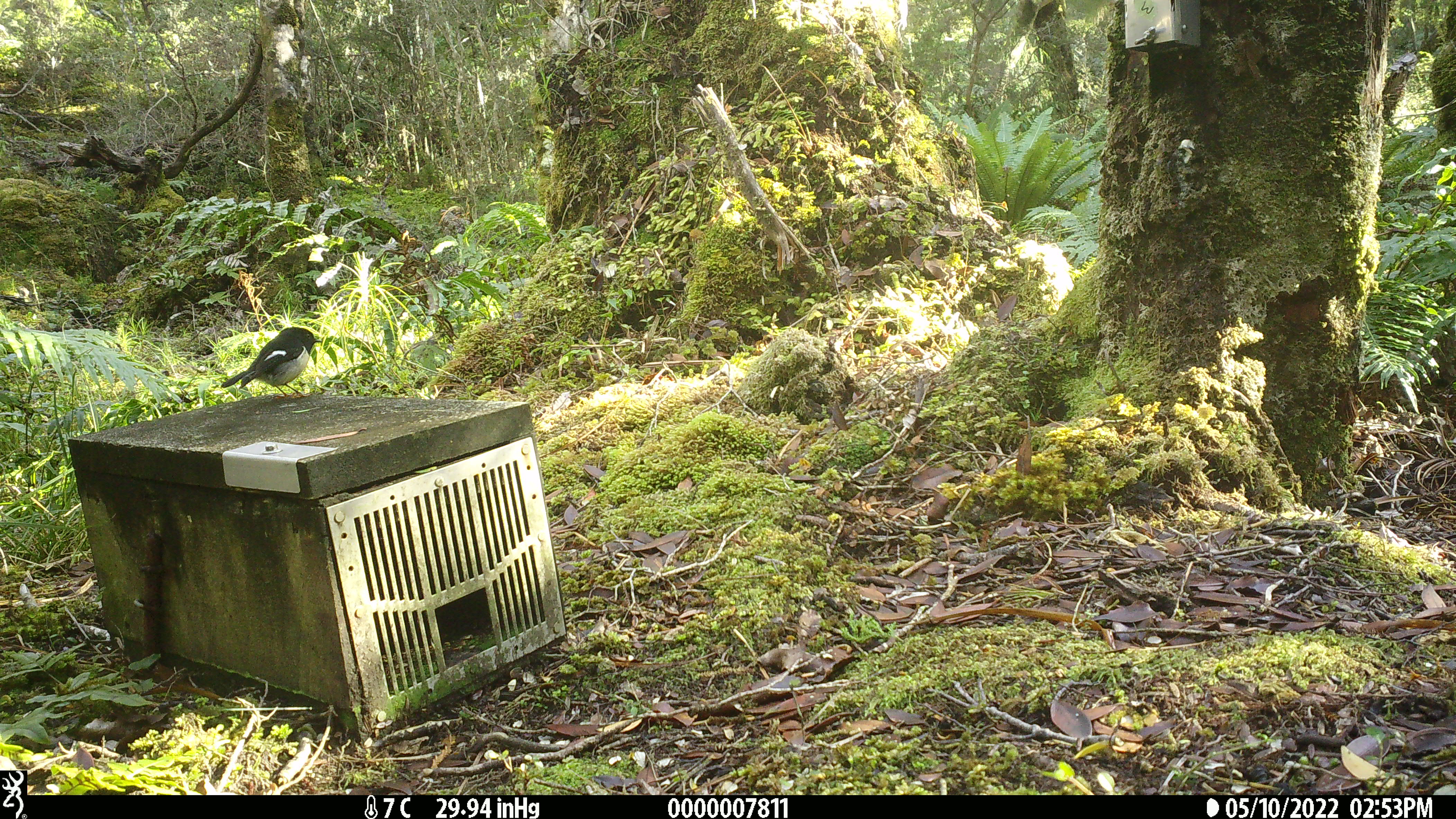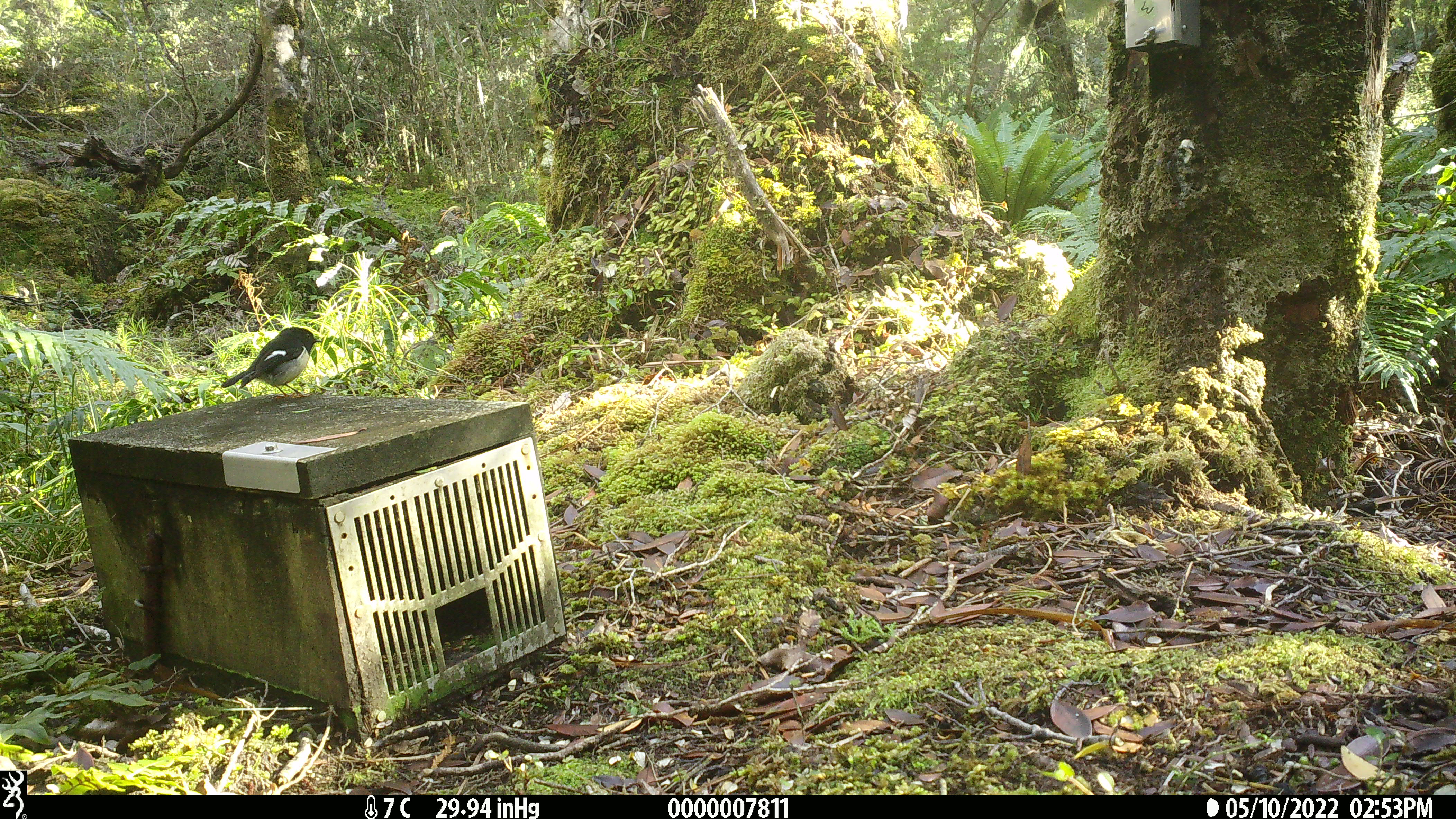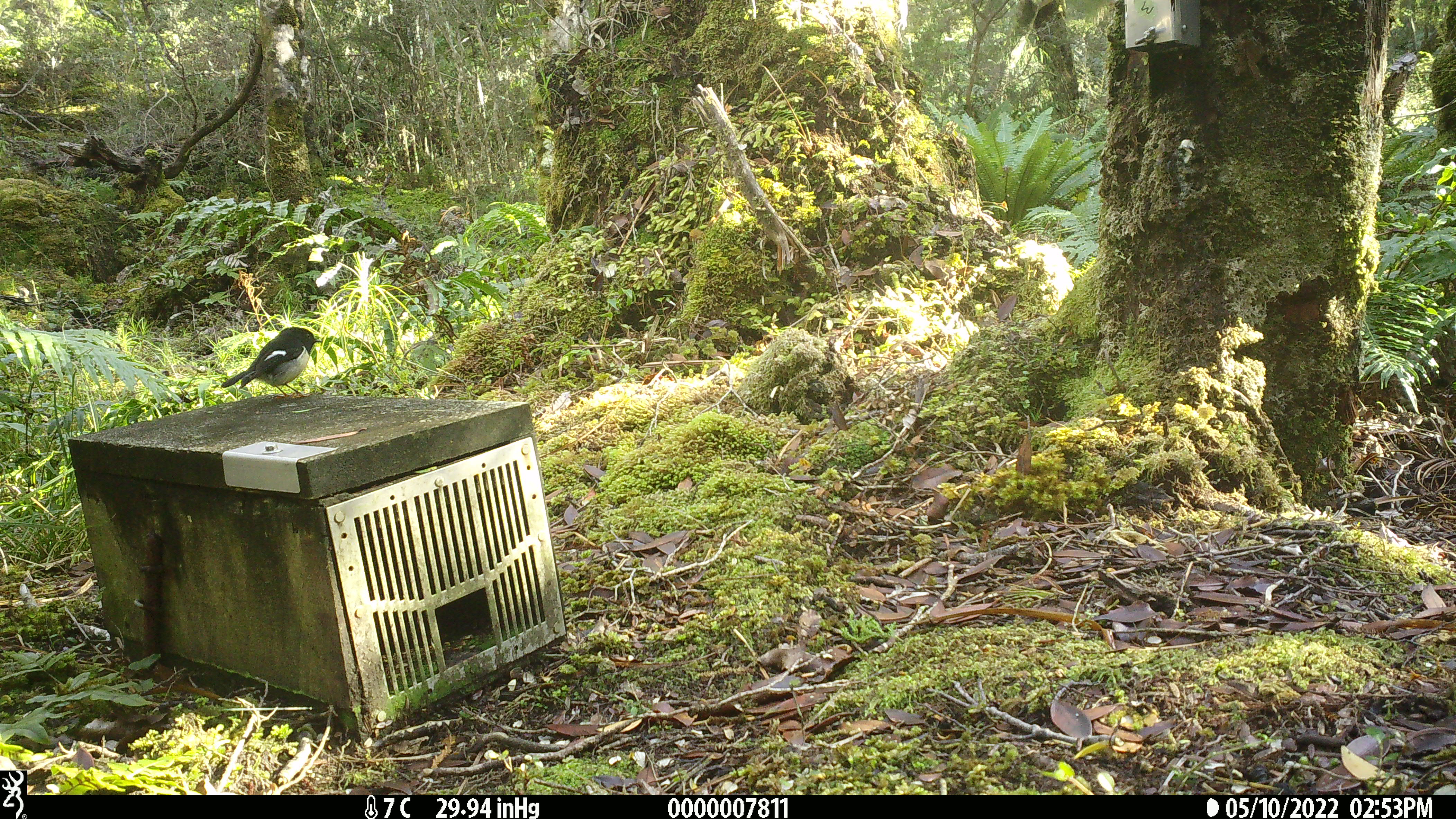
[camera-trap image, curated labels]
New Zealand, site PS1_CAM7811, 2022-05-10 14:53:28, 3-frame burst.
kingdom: Animalia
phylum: Chordata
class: Aves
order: Passeriformes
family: Petroicidae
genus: Petroica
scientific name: Petroica macrocephala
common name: tomtit